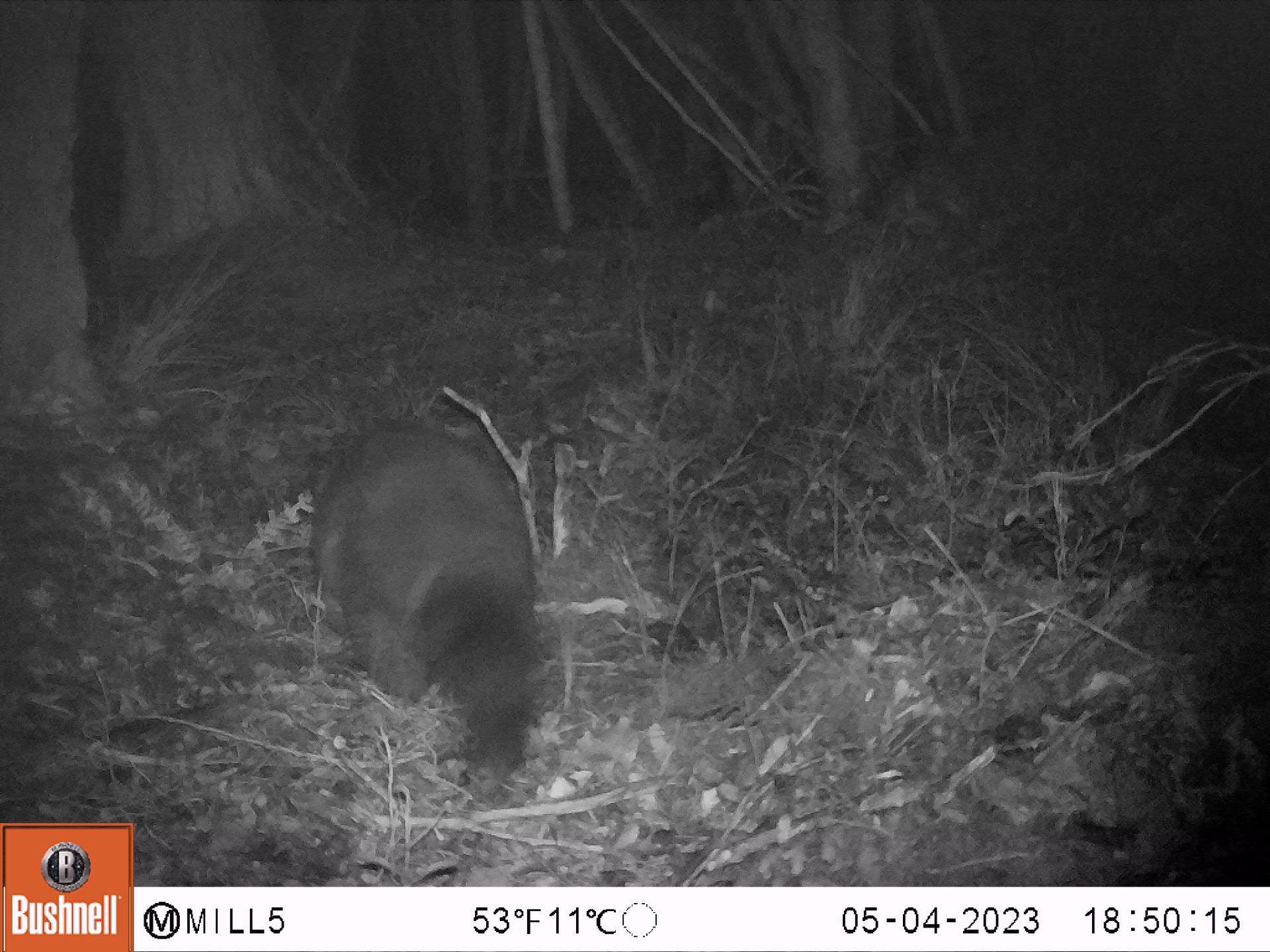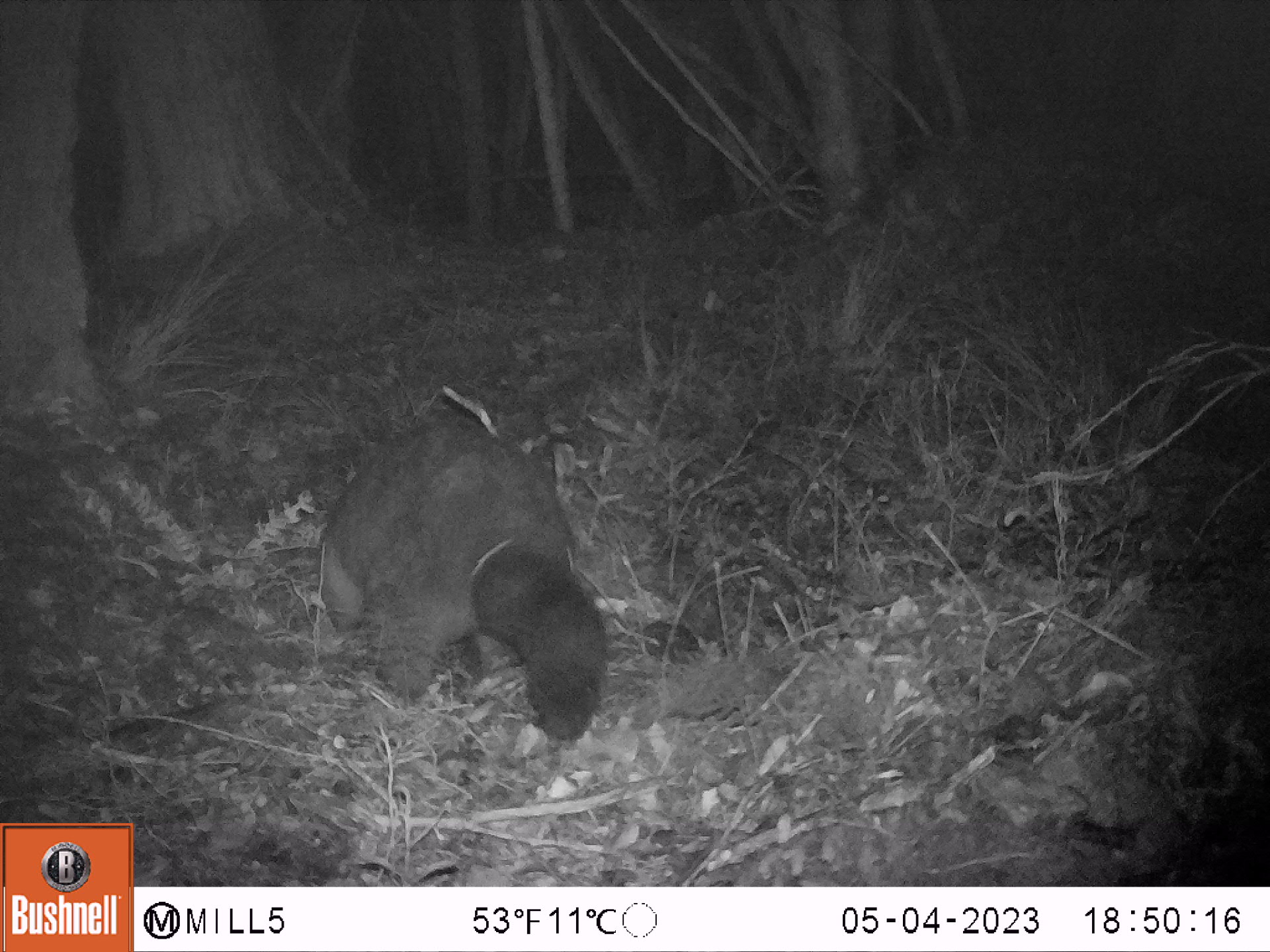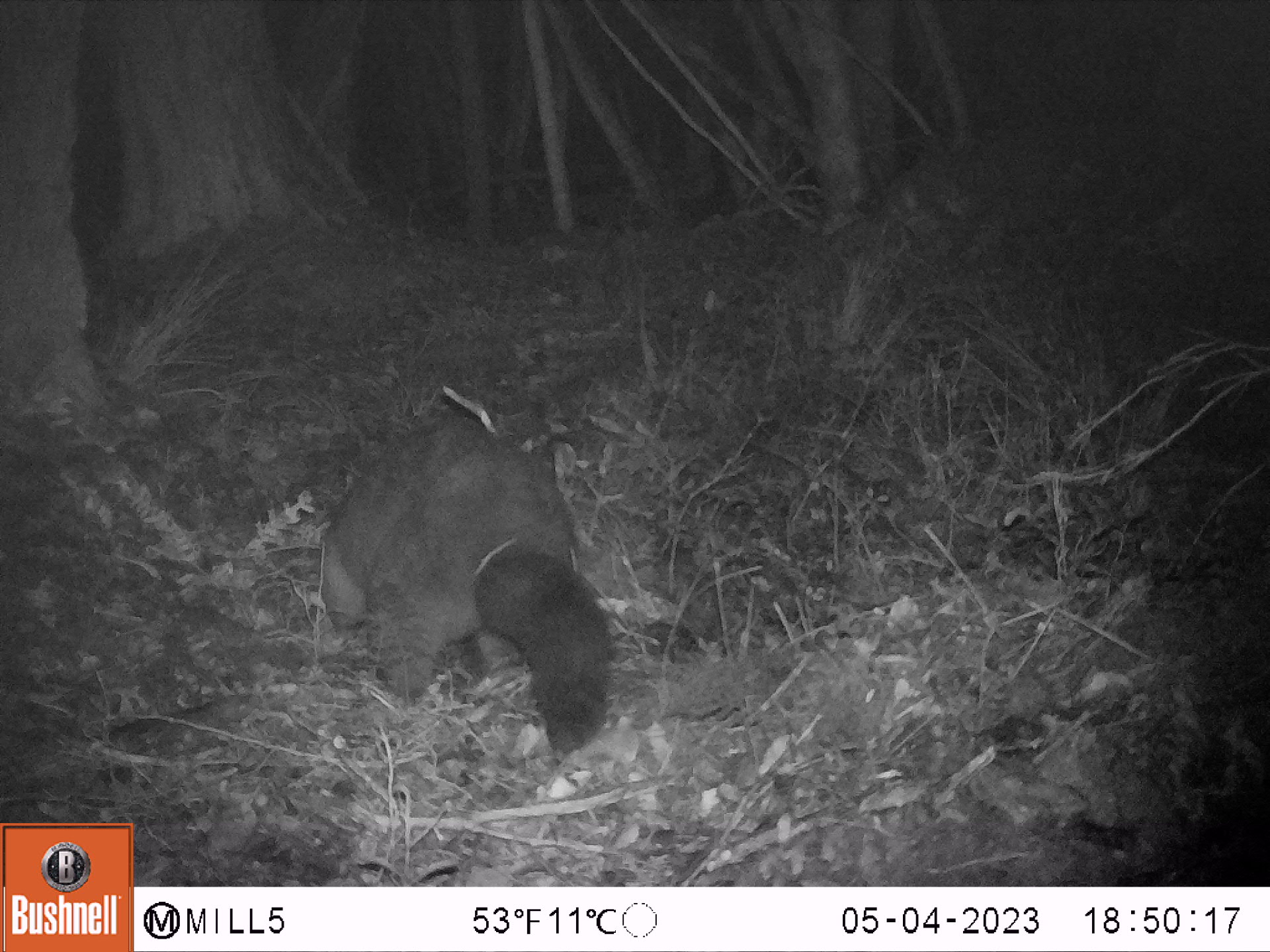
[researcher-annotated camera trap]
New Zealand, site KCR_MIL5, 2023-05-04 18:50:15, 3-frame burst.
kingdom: Animalia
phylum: Chordata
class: Mammalia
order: Diprotodontia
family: Phalangeridae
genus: Trichosurus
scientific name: Trichosurus vulpecula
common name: common brushtail possum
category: possum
Possum (common brushtail possum) (Trichosurus vulpecula).